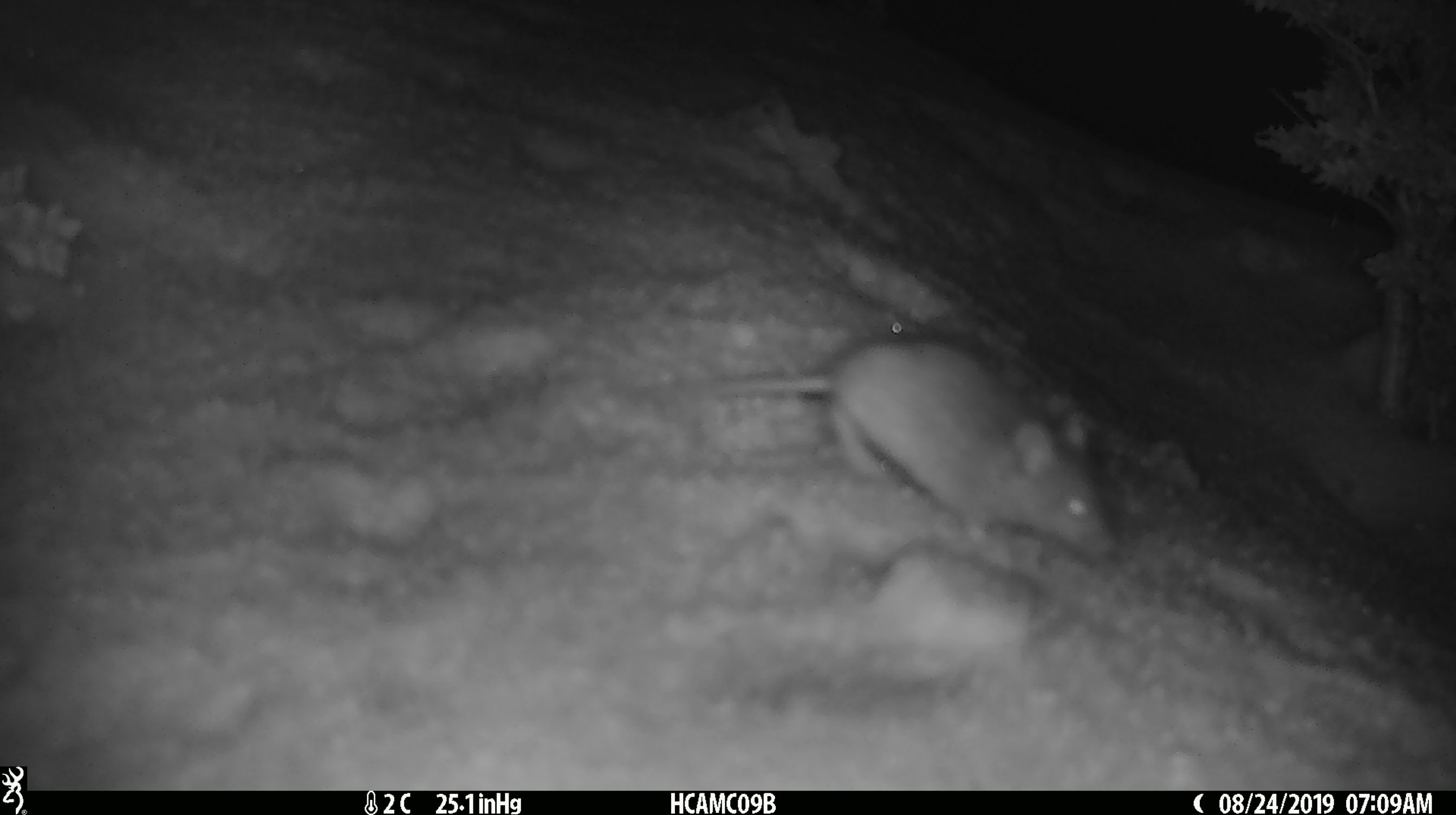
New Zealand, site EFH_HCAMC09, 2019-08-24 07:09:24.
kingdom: Animalia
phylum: Chordata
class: Mammalia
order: Rodentia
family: Muridae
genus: Mus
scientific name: Mus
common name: mouse